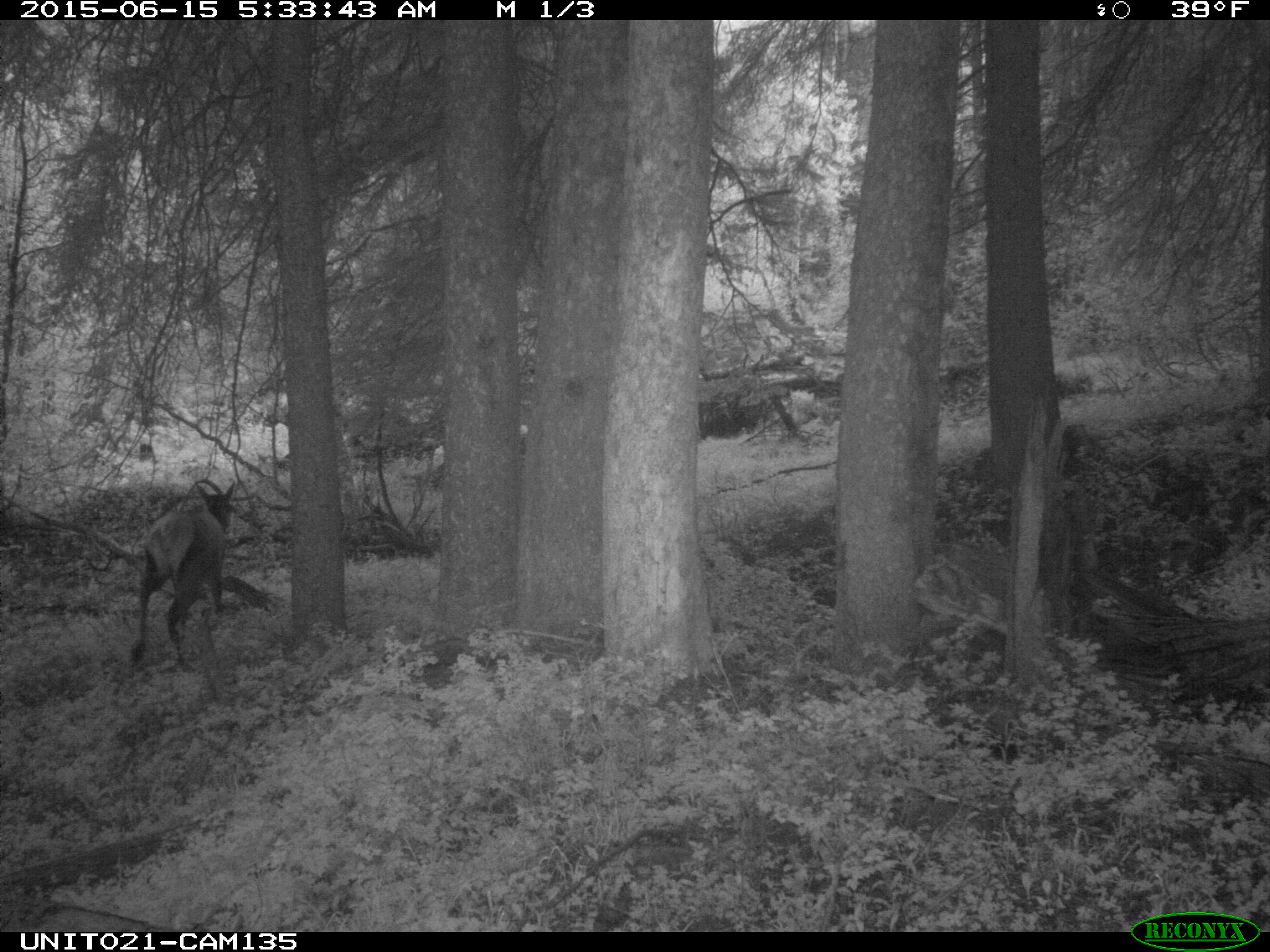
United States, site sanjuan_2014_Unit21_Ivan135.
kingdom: Animalia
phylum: Chordata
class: Mammalia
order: Artiodactyla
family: Cervidae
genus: Cervus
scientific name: Cervus elaphus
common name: red deer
Cervus elaphus (red deer).